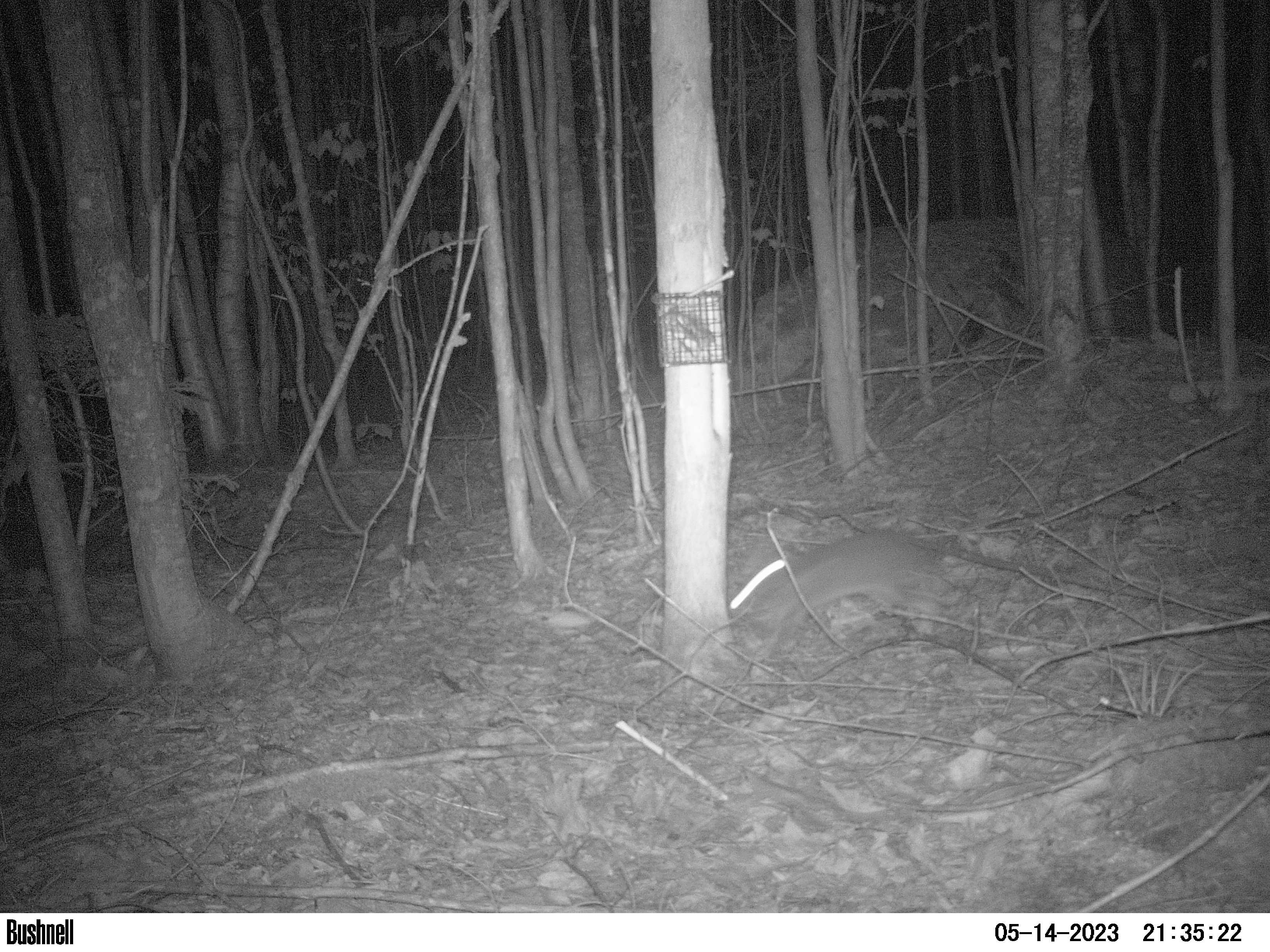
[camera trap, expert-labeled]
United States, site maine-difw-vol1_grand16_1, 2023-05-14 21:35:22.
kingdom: Animalia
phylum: Chordata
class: Mammalia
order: Lagomorpha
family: Leporidae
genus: Lepus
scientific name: Lepus americanus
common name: snowshoe hare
Snowshoe hare (Lepus americanus).